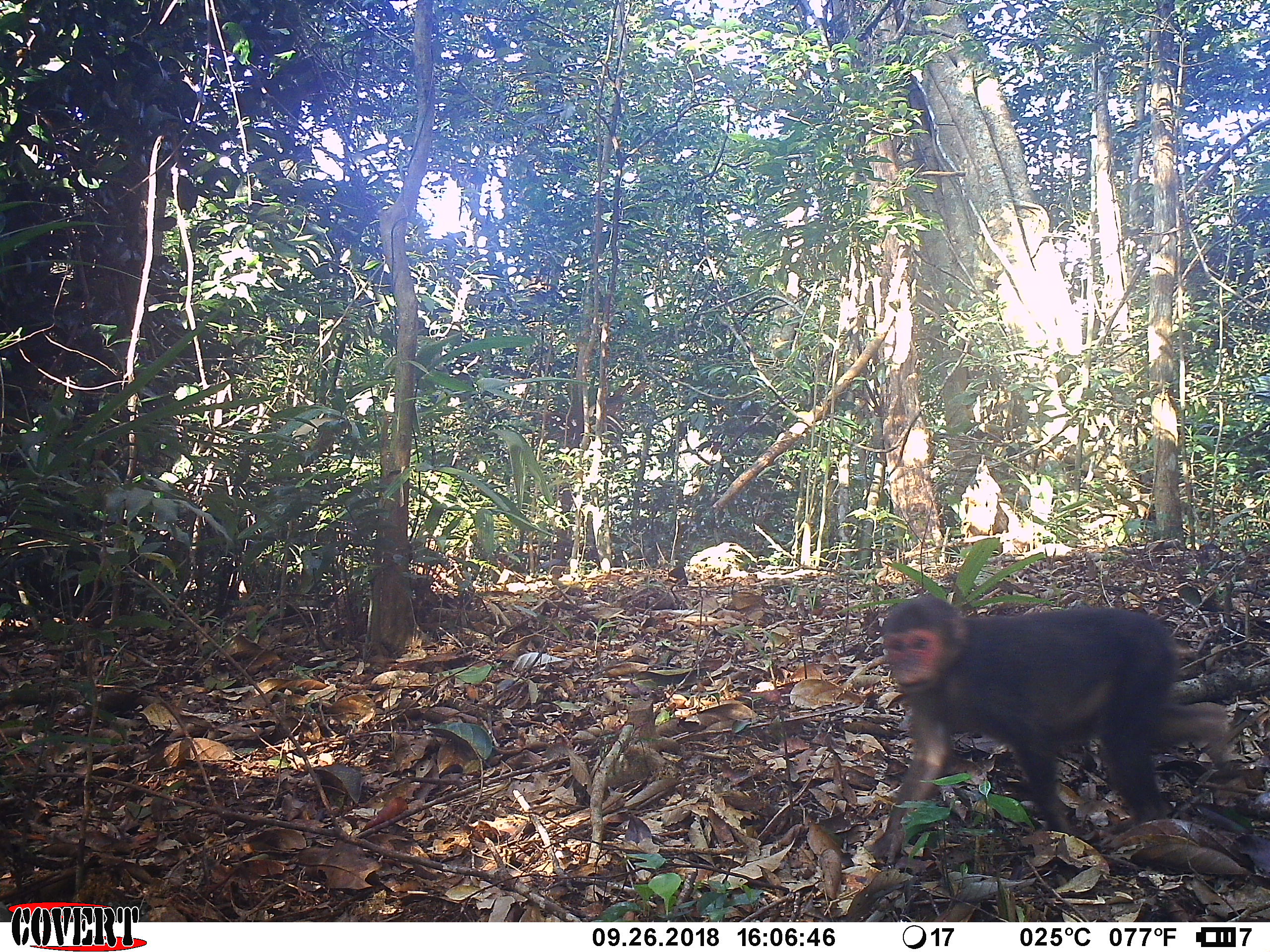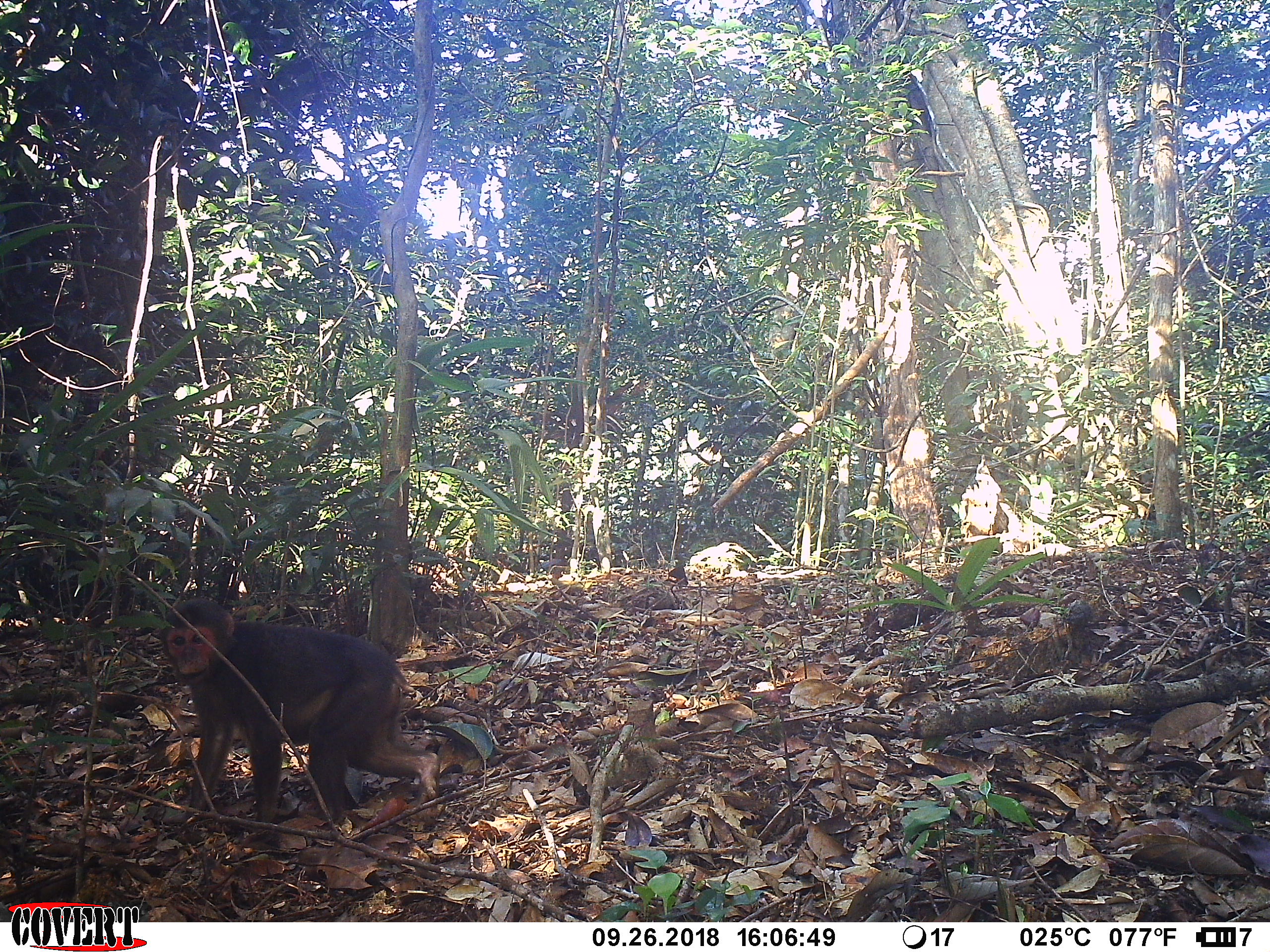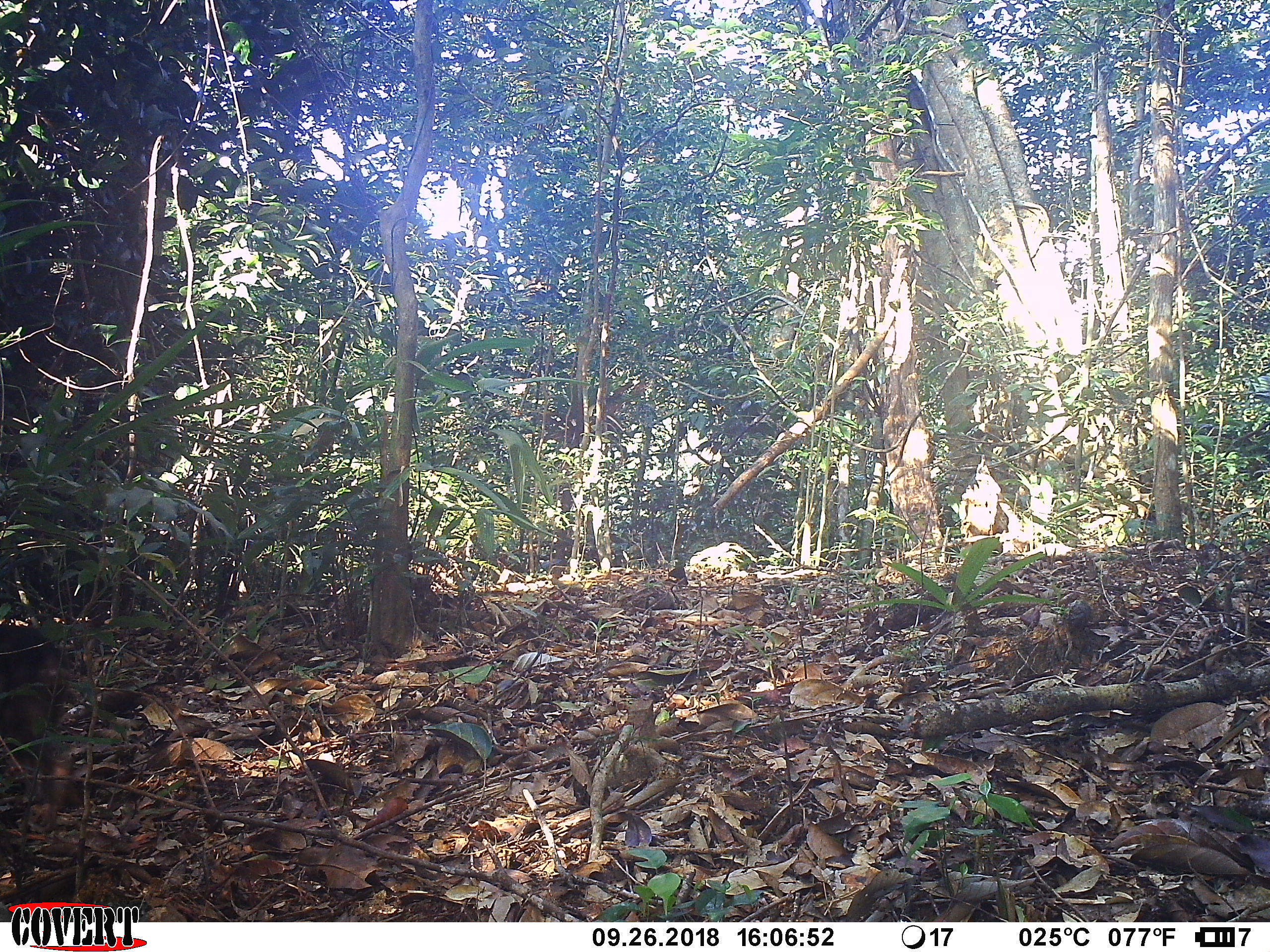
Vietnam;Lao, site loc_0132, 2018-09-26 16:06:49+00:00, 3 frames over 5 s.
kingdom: Animalia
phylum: Chordata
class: Mammalia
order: Primates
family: Cercopithecidae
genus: Macaca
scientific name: Macaca arctoides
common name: stump-tailed macaque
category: stump tailed macaque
Stump tailed macaque (stump-tailed macaque) (Macaca arctoides). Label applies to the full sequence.